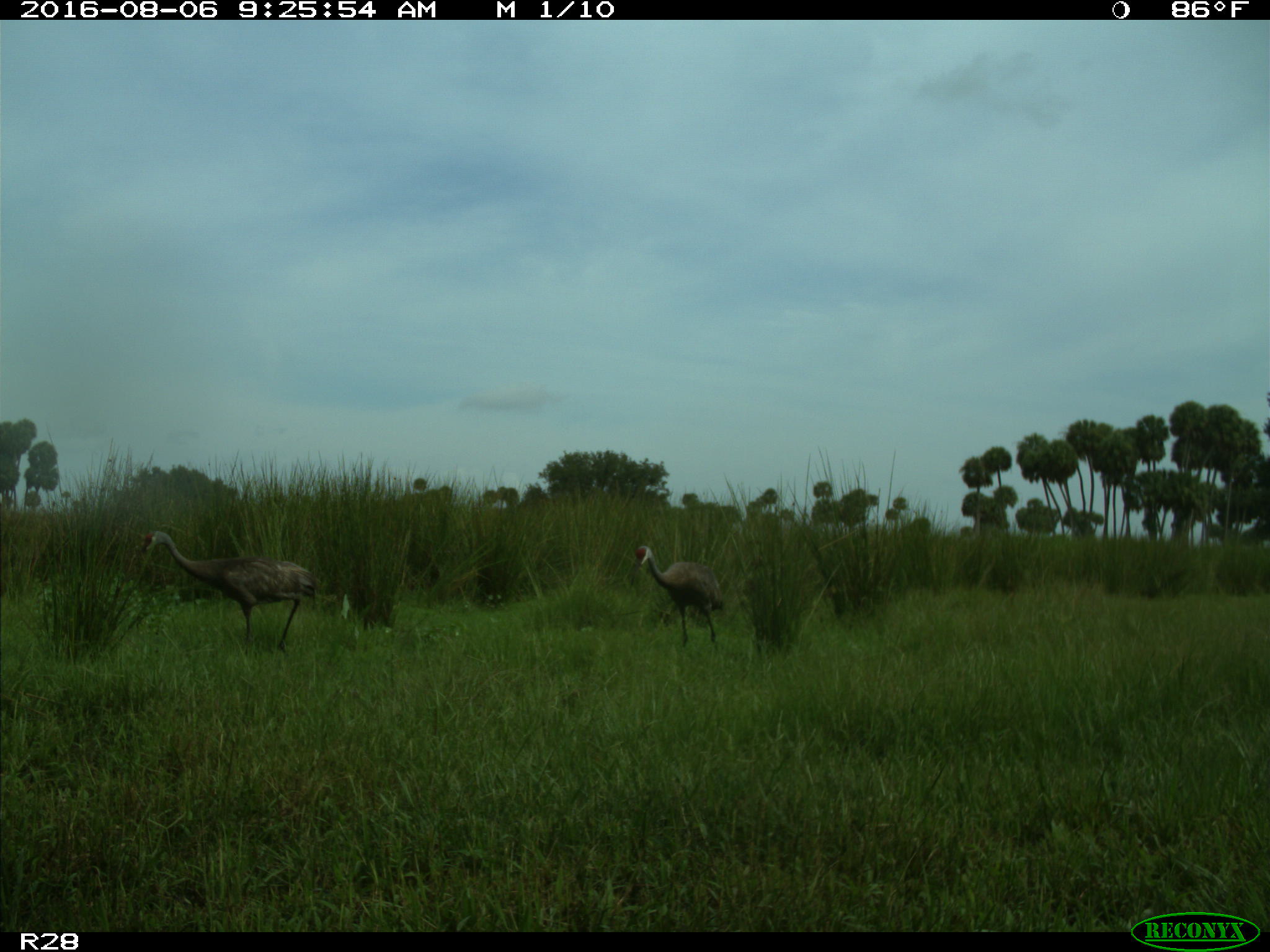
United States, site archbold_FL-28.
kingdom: Animalia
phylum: Chordata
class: Aves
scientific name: Aves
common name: birds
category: unidentified bird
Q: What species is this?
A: Unidentified bird (birds) (Aves).